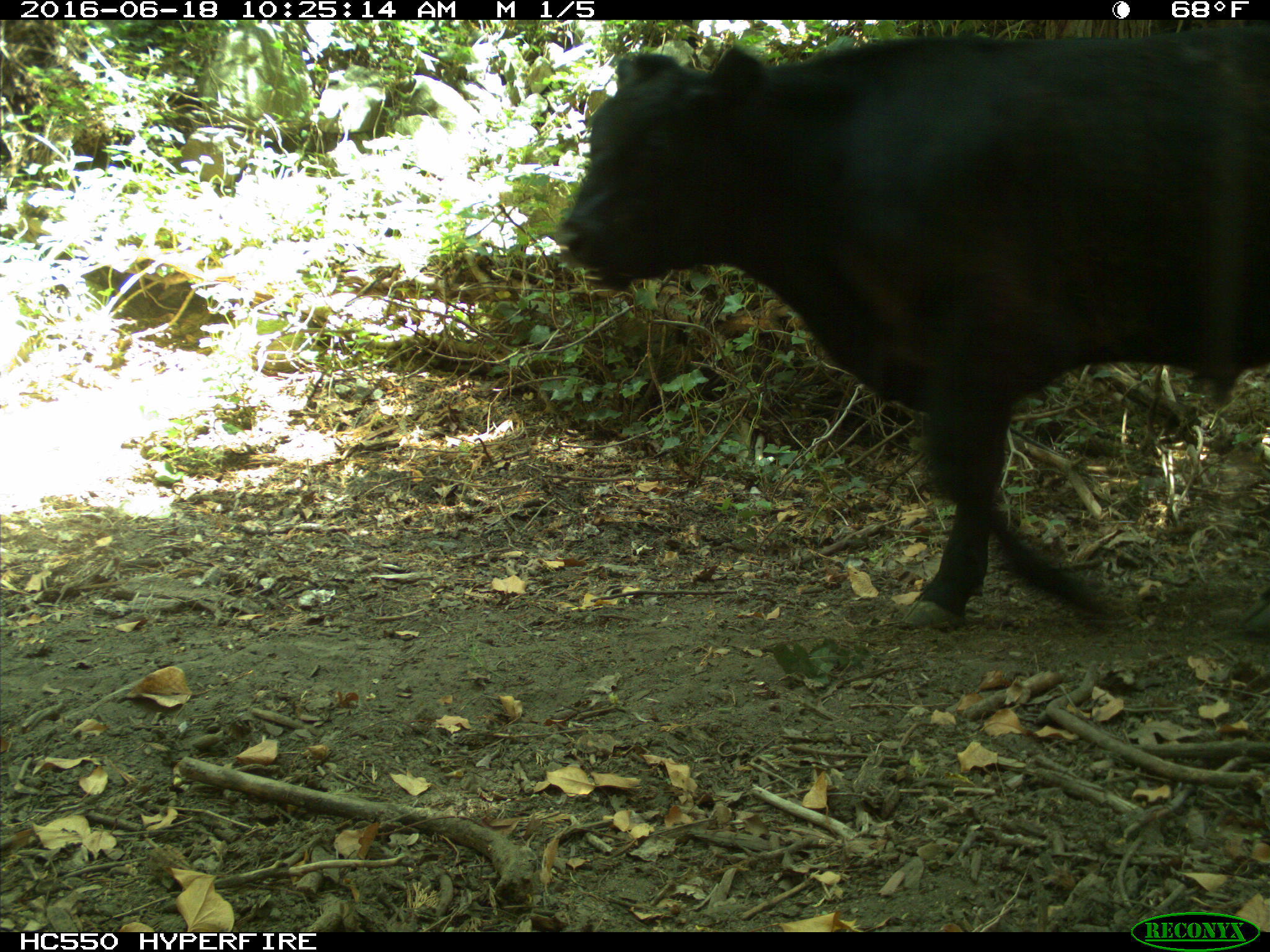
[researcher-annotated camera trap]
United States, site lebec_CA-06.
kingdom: Animalia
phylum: Chordata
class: Mammalia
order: Artiodactyla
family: Bovidae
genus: Bos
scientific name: Bos taurus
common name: domestic cow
Bos taurus (domestic cow).